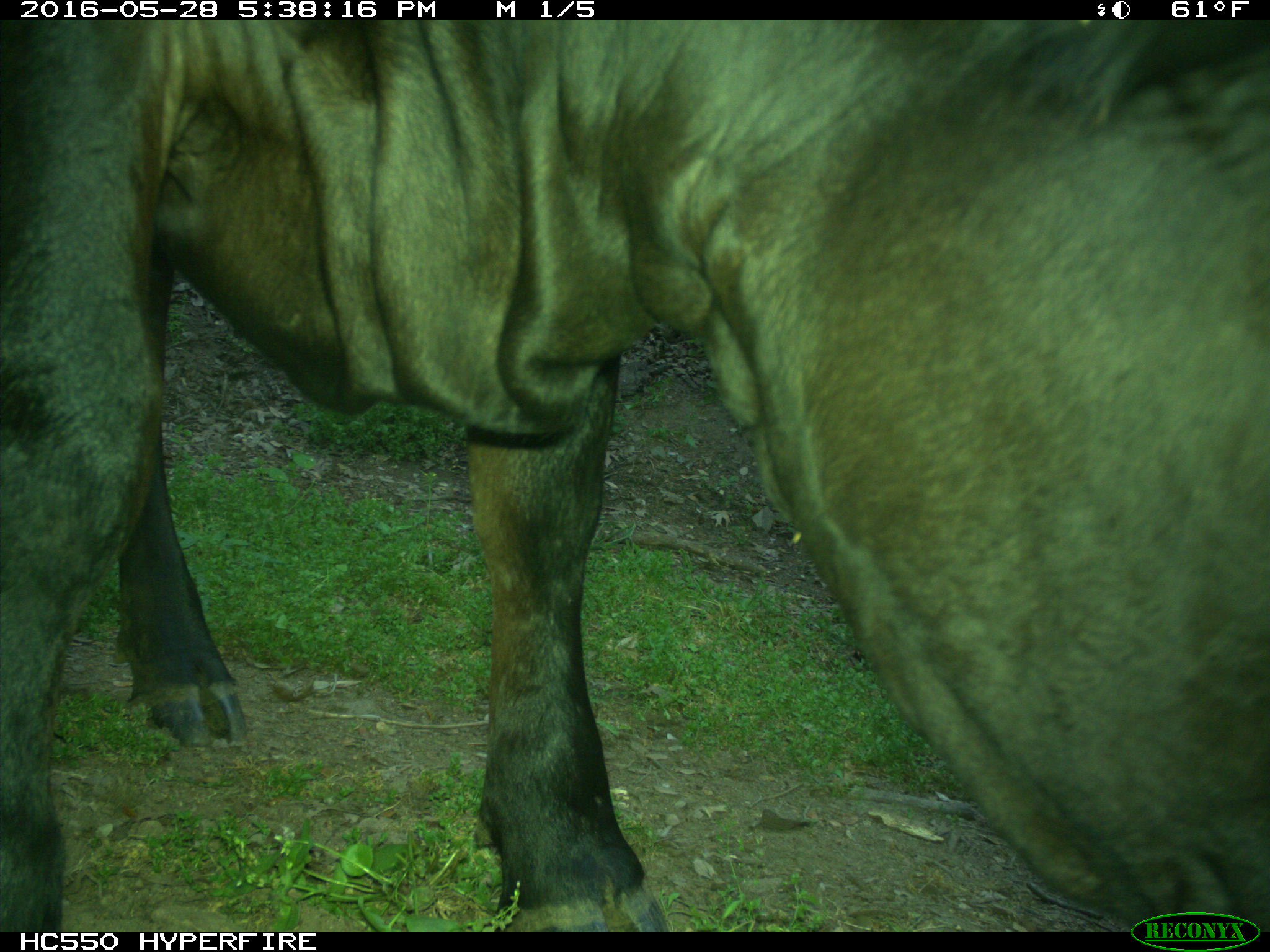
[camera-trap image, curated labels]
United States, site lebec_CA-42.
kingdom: Animalia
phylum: Chordata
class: Mammalia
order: Artiodactyla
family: Bovidae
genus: Bos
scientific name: Bos taurus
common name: domestic cow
Bos taurus (domestic cow).